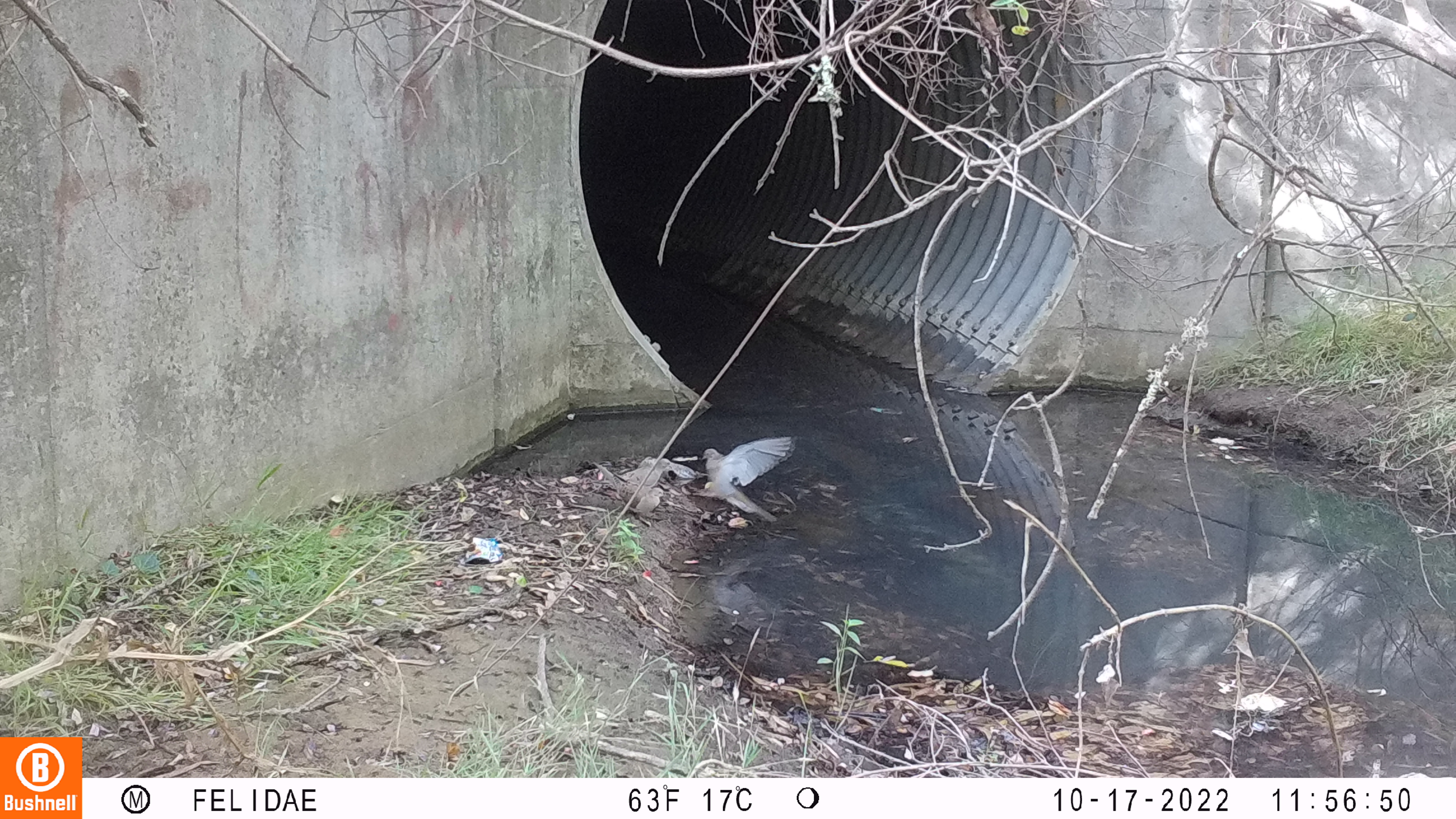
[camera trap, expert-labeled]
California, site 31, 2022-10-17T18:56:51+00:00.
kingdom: Animalia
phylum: Chordata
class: Aves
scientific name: Aves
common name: bird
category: unknown bird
Unknown bird (bird) (Aves).